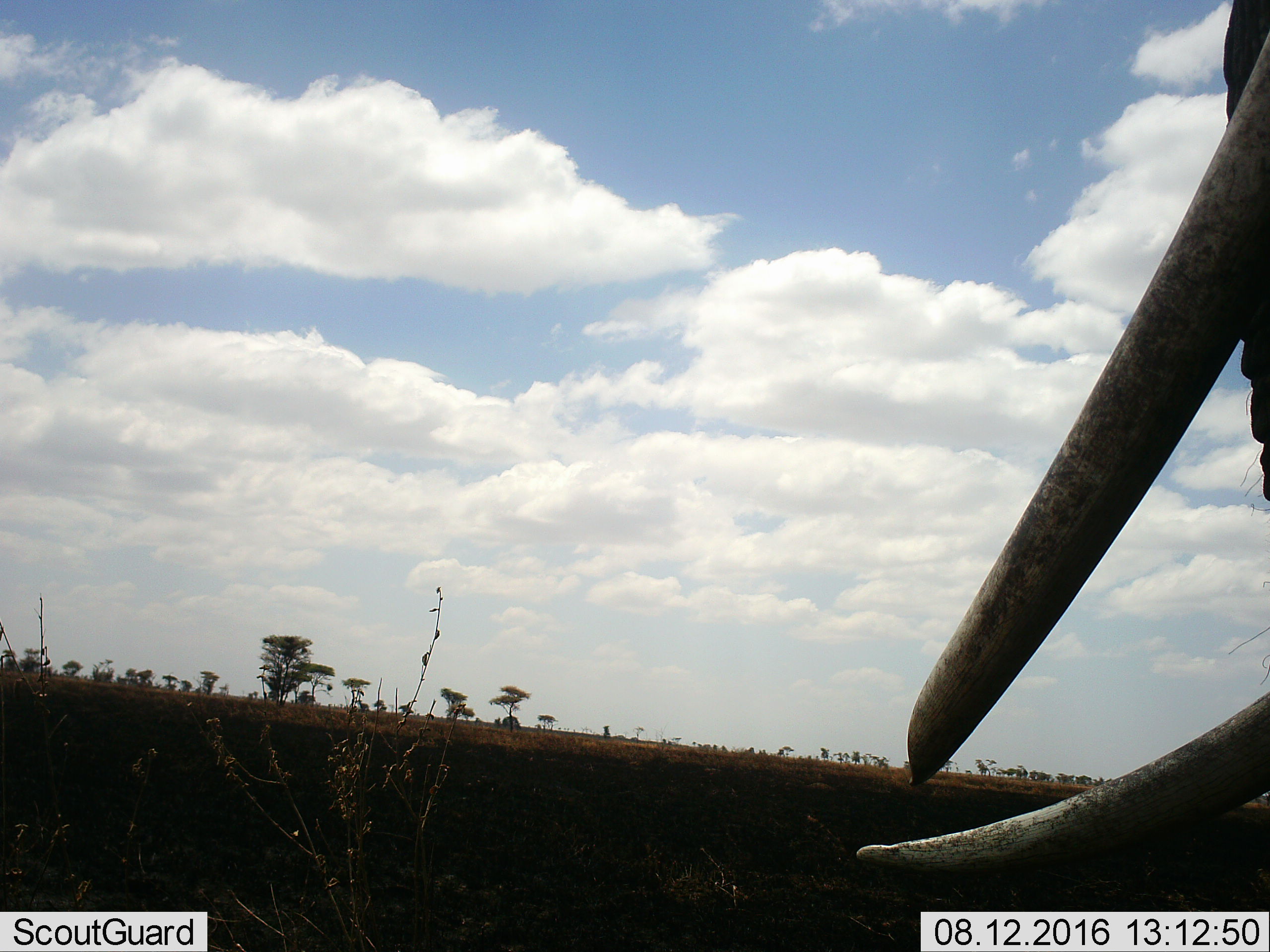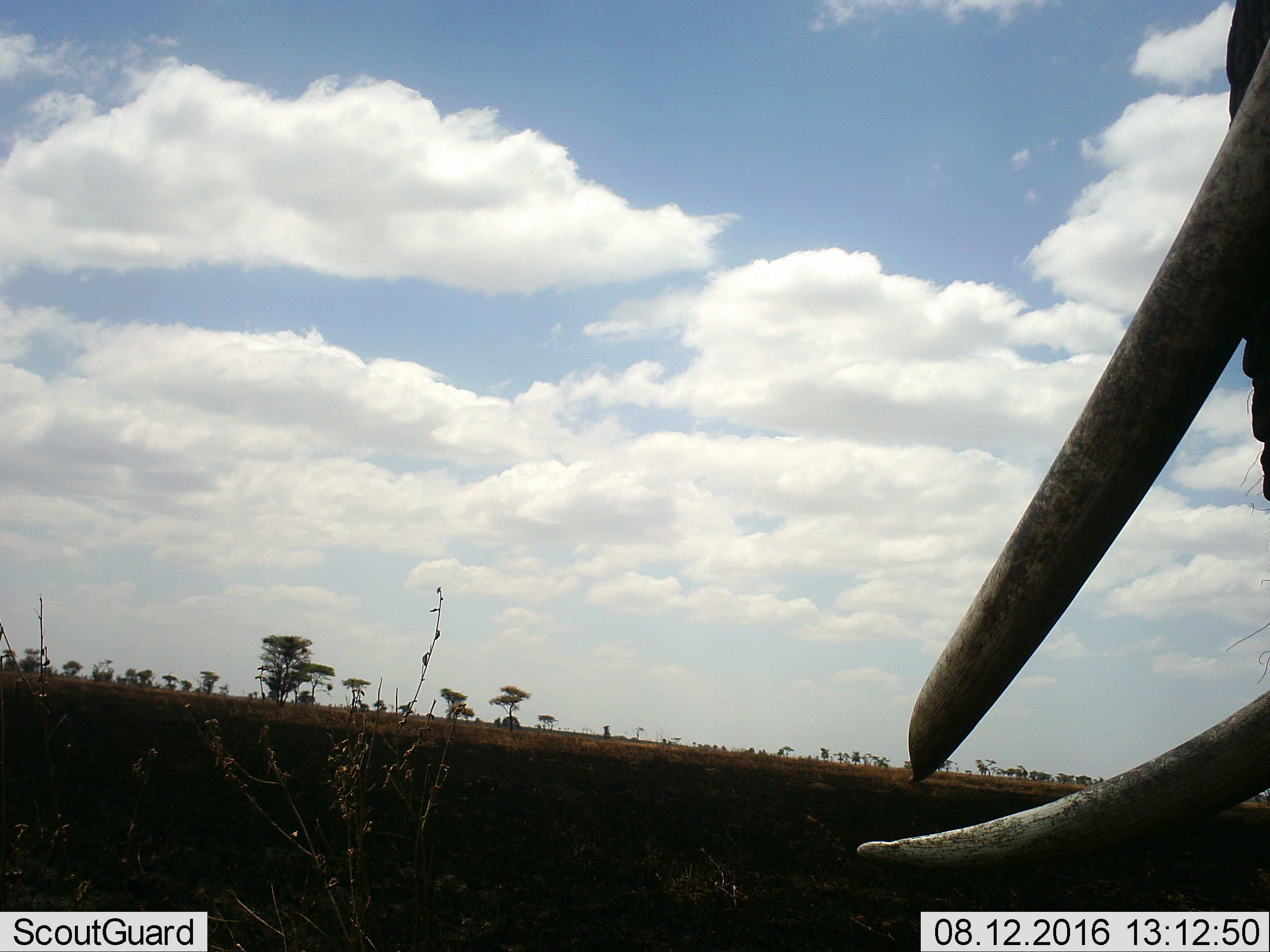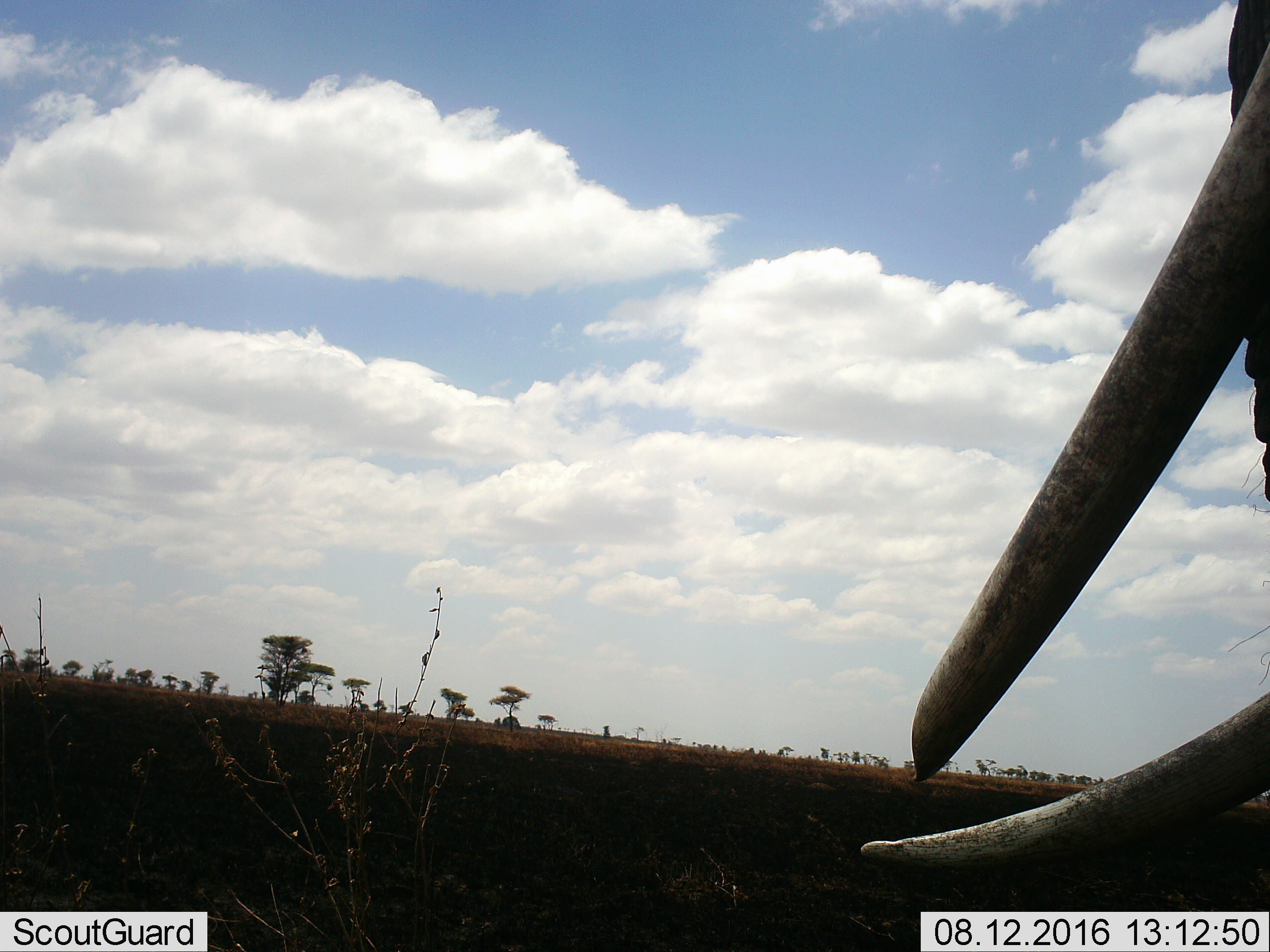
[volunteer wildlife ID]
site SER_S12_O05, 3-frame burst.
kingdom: Animalia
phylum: Chordata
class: Mammalia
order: Proboscidea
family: Elephantidae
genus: Loxodonta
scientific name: Loxodonta africana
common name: african bush elephant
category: elephant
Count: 1.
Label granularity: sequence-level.